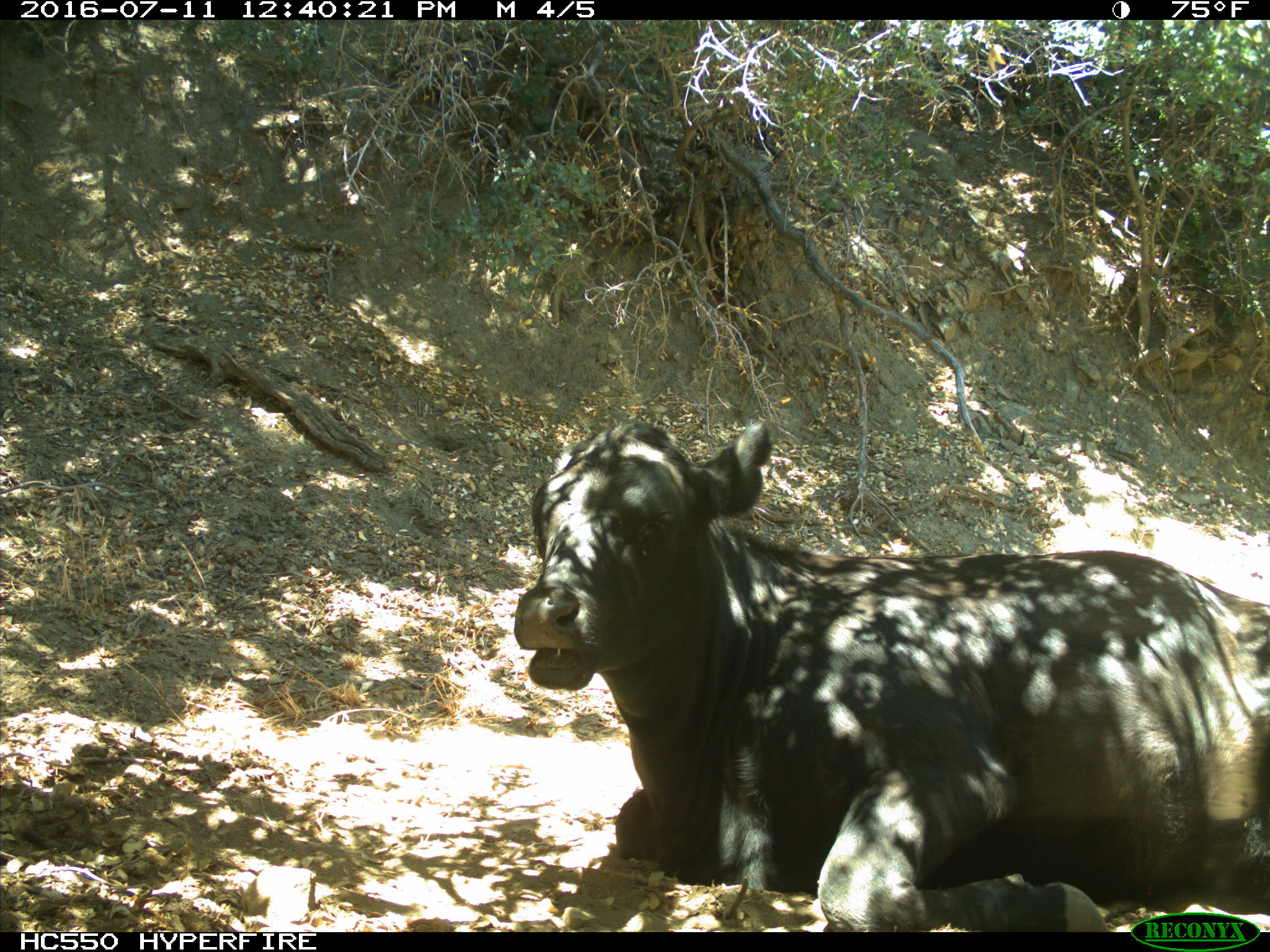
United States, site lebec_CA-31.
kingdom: Animalia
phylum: Chordata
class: Mammalia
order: Artiodactyla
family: Bovidae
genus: Bos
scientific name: Bos taurus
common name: domestic cow